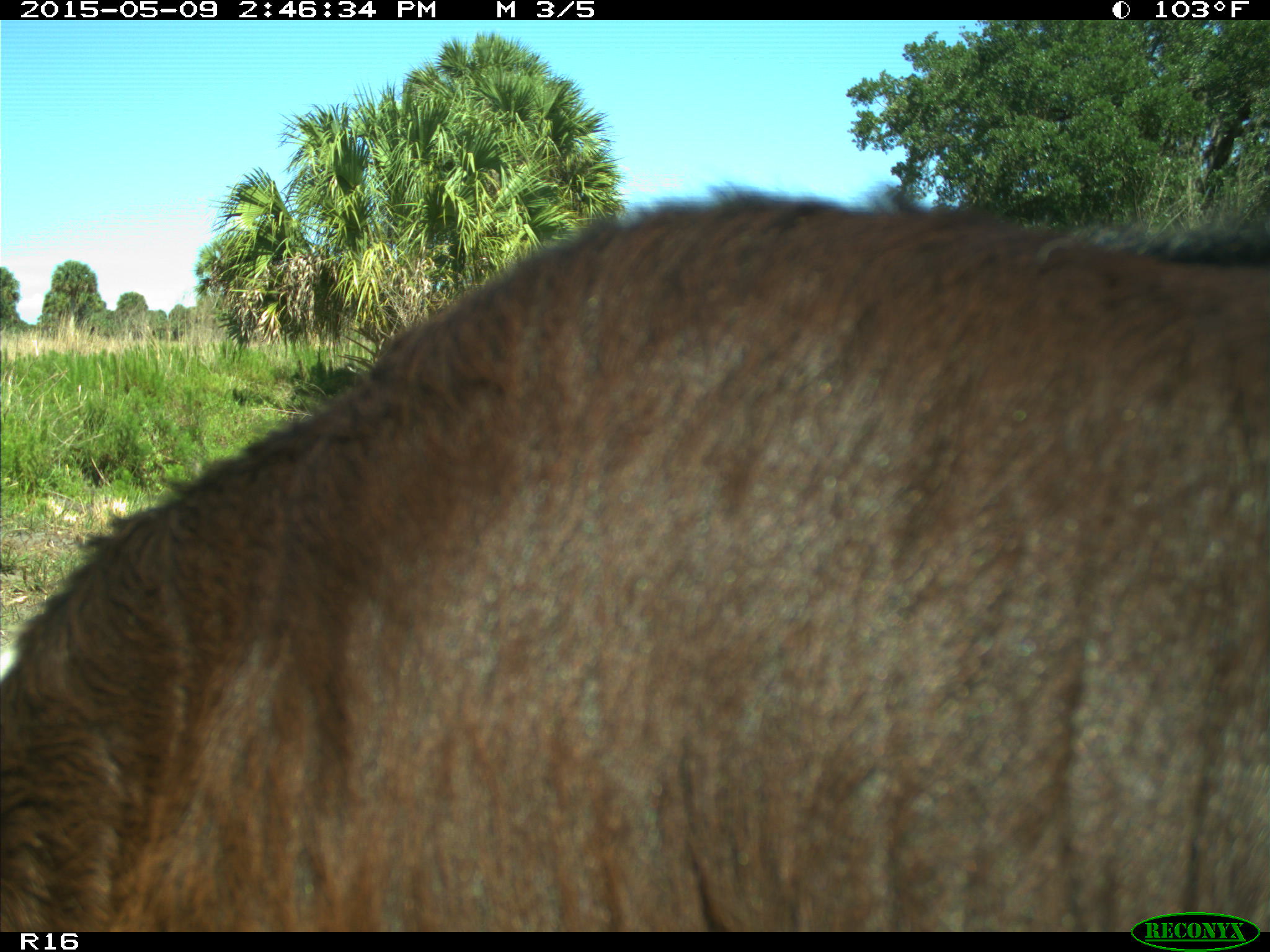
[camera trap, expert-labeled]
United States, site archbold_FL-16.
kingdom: Animalia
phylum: Chordata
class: Mammalia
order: Artiodactyla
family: Bovidae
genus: Bos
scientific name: Bos taurus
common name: domestic cow